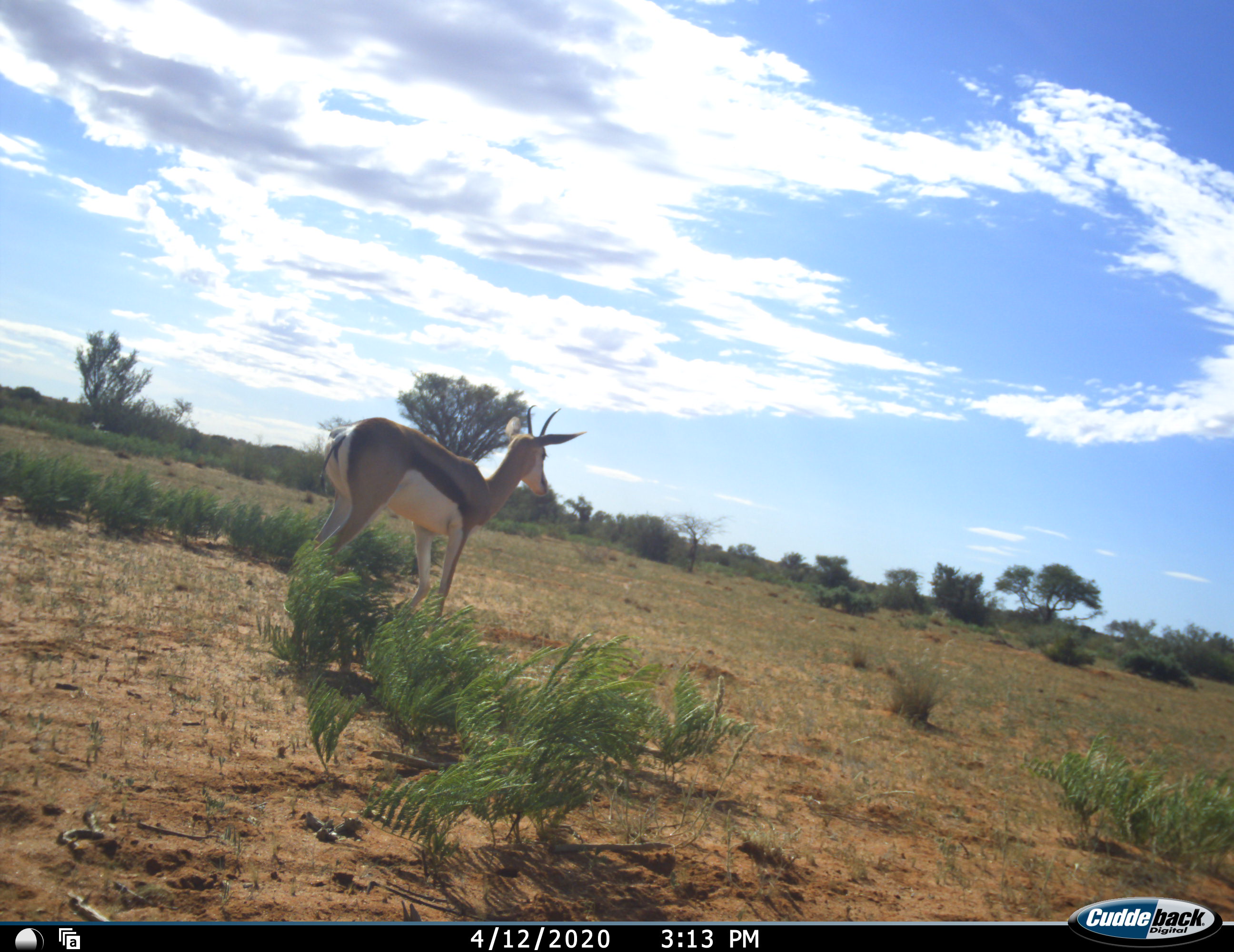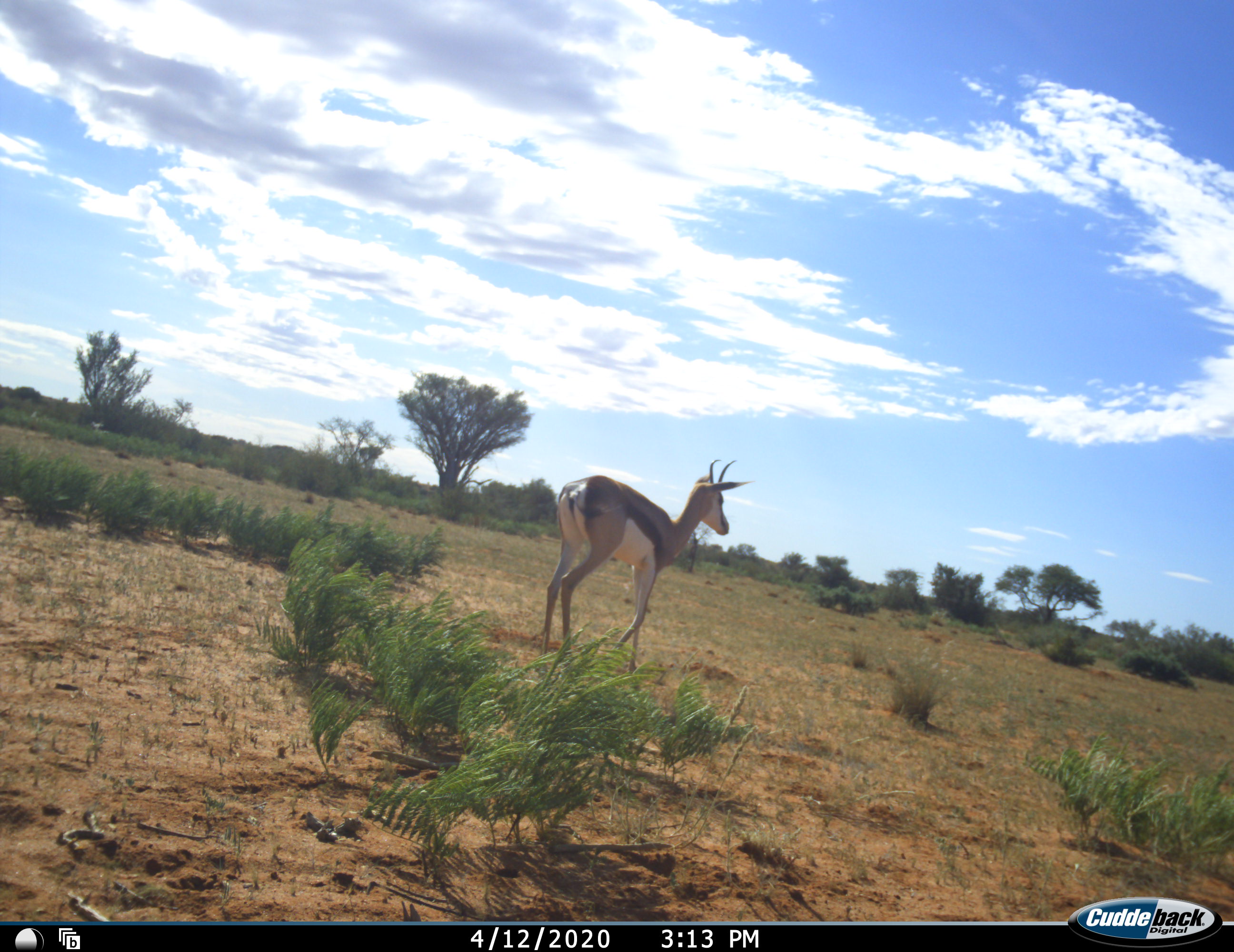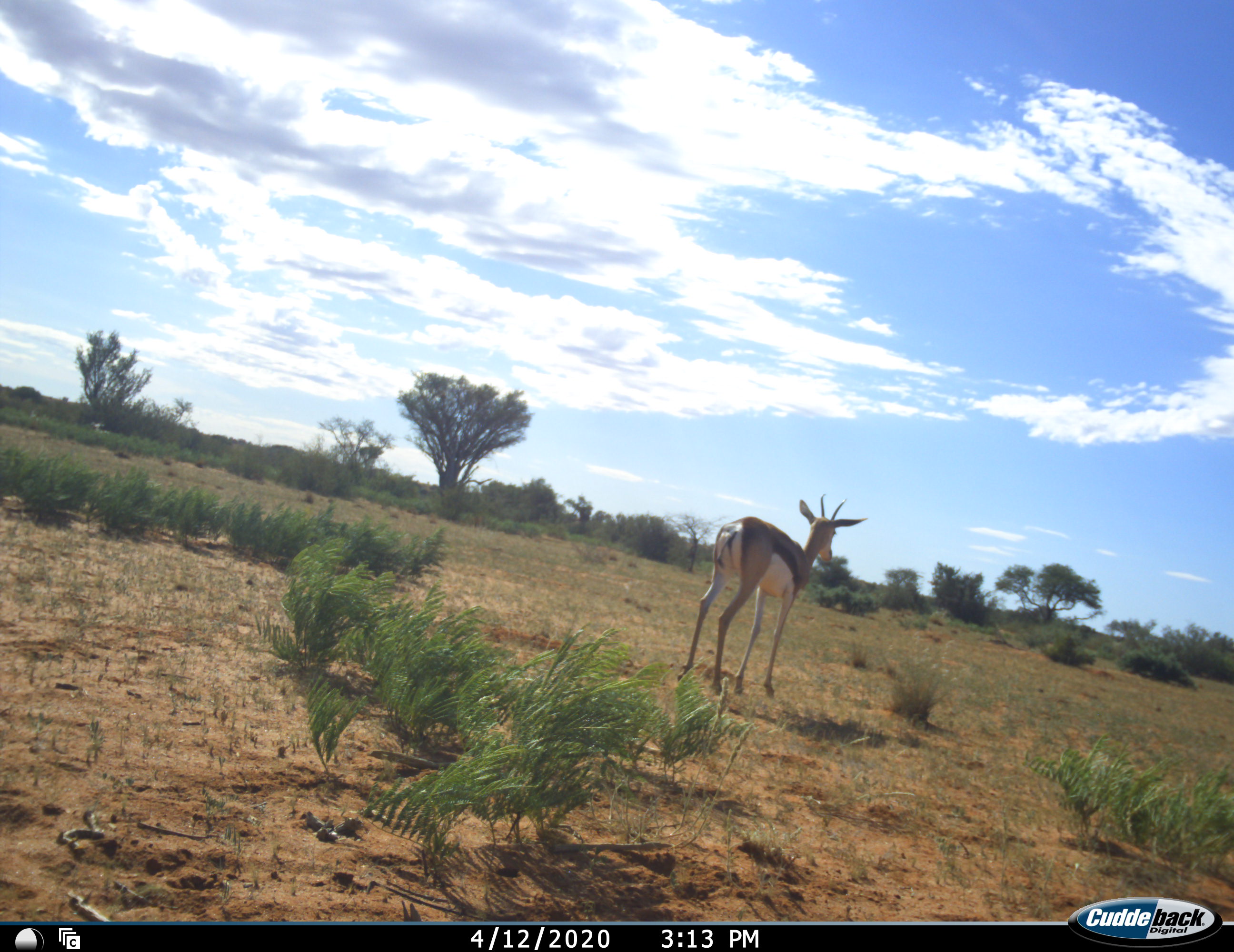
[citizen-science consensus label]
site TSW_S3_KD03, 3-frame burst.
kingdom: Animalia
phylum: Chordata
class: Mammalia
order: Artiodactyla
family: Bovidae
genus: Antidorcas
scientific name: Antidorcas marsupialis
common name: springbok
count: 1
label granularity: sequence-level